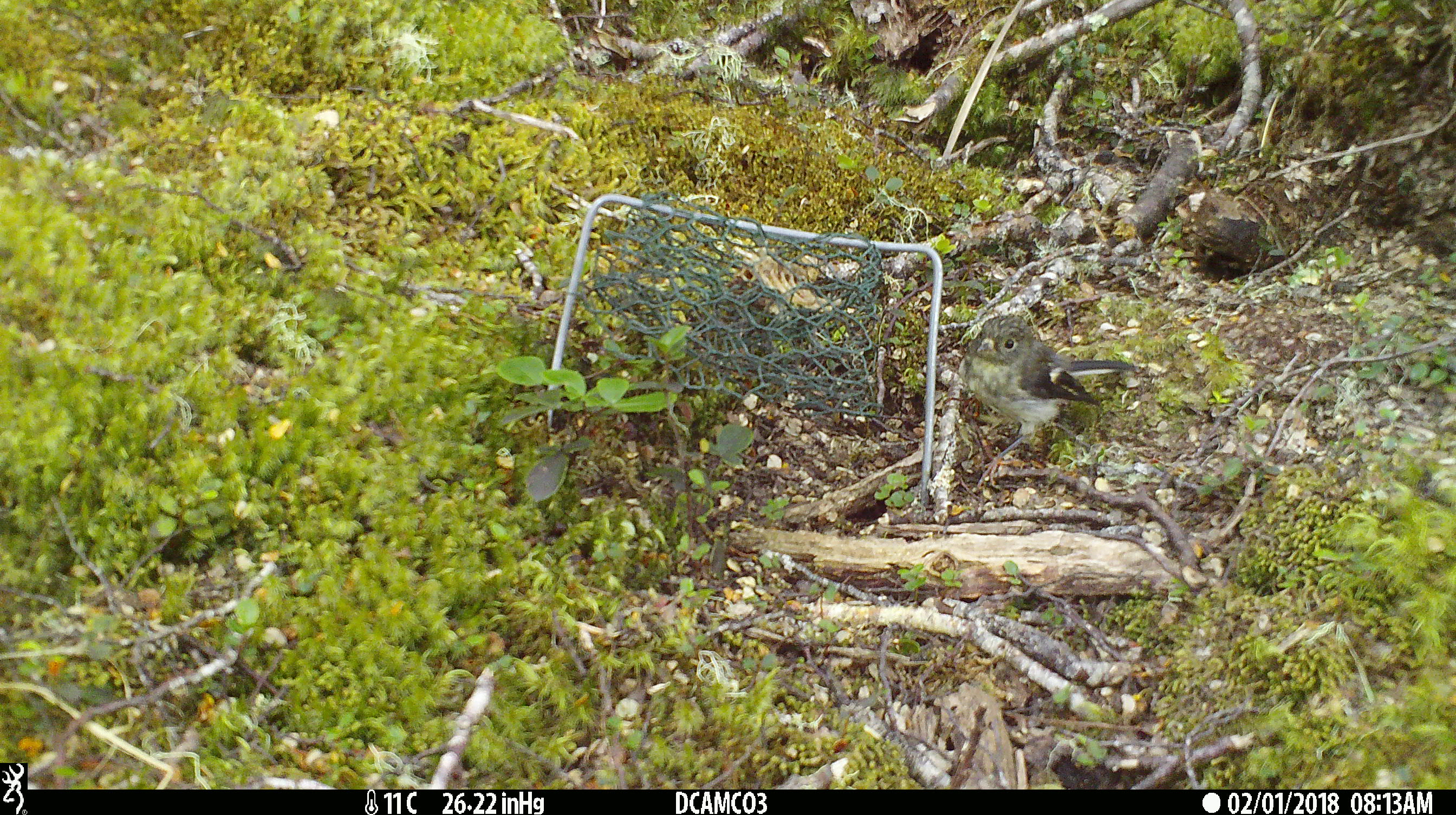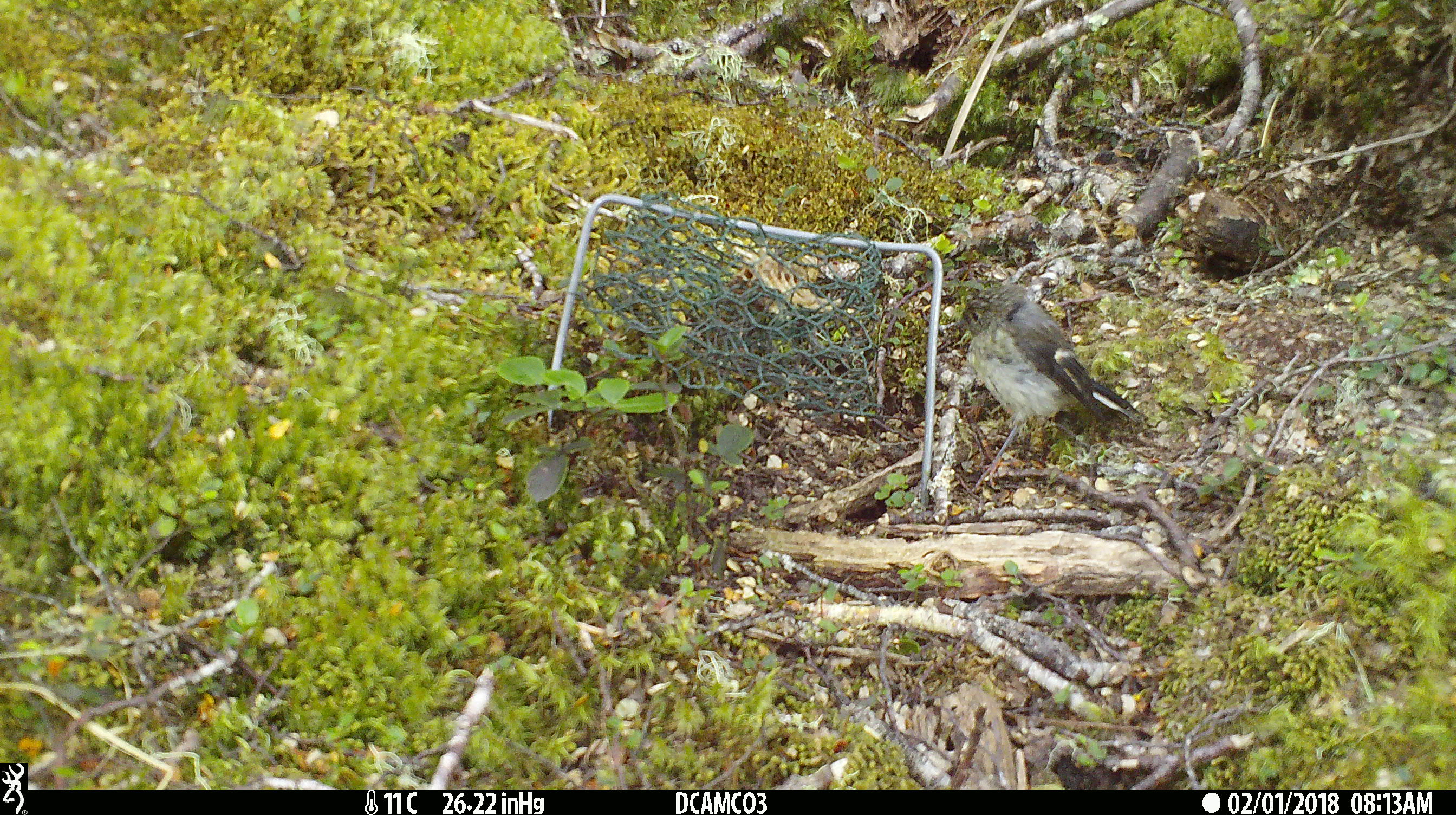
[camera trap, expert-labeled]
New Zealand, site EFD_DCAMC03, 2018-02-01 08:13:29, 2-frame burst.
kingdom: Animalia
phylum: Chordata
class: Aves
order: Passeriformes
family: Petroicidae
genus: Petroica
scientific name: Petroica macrocephala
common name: tomtit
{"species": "tomtit (Petroica macrocephala)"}